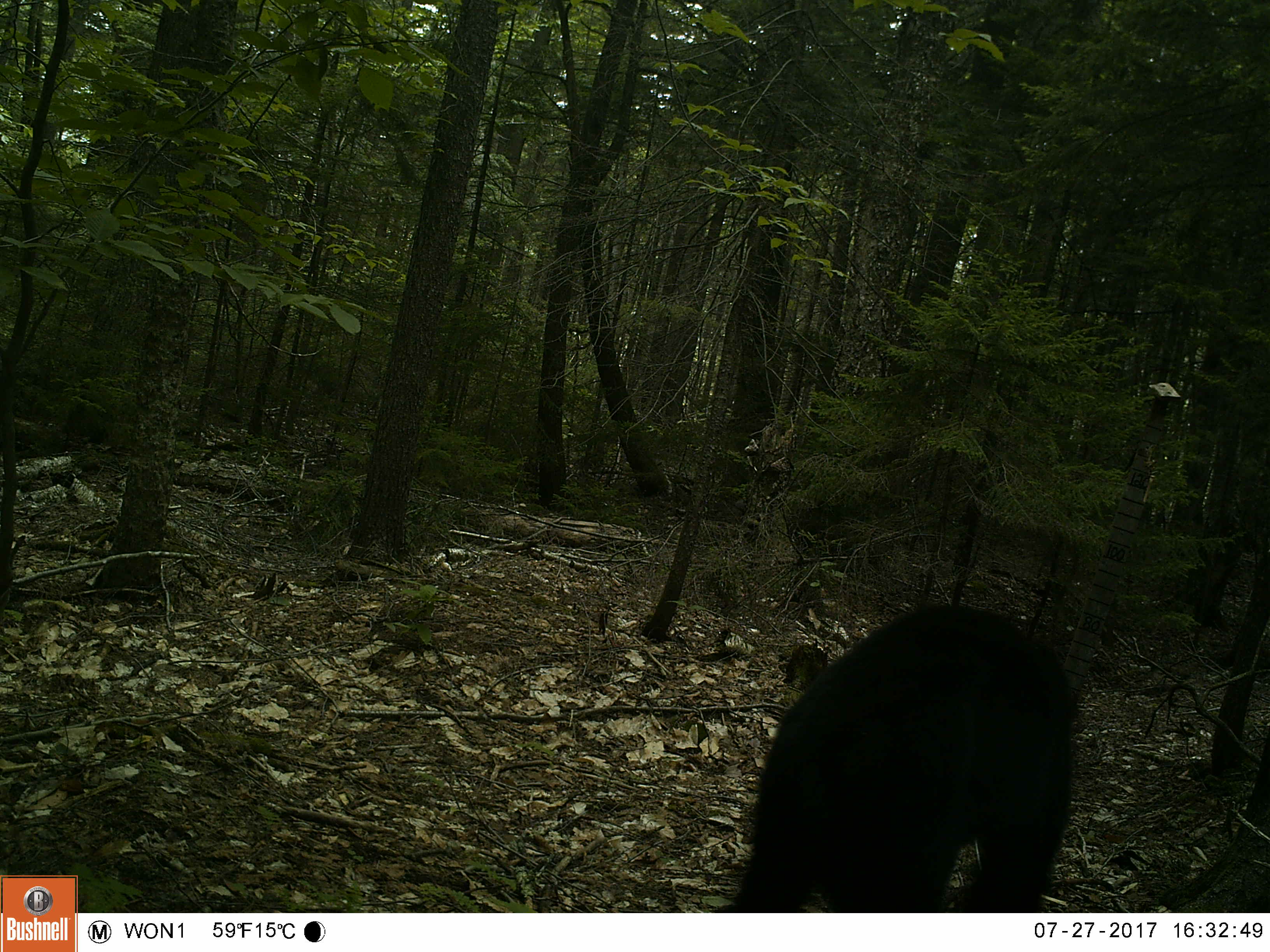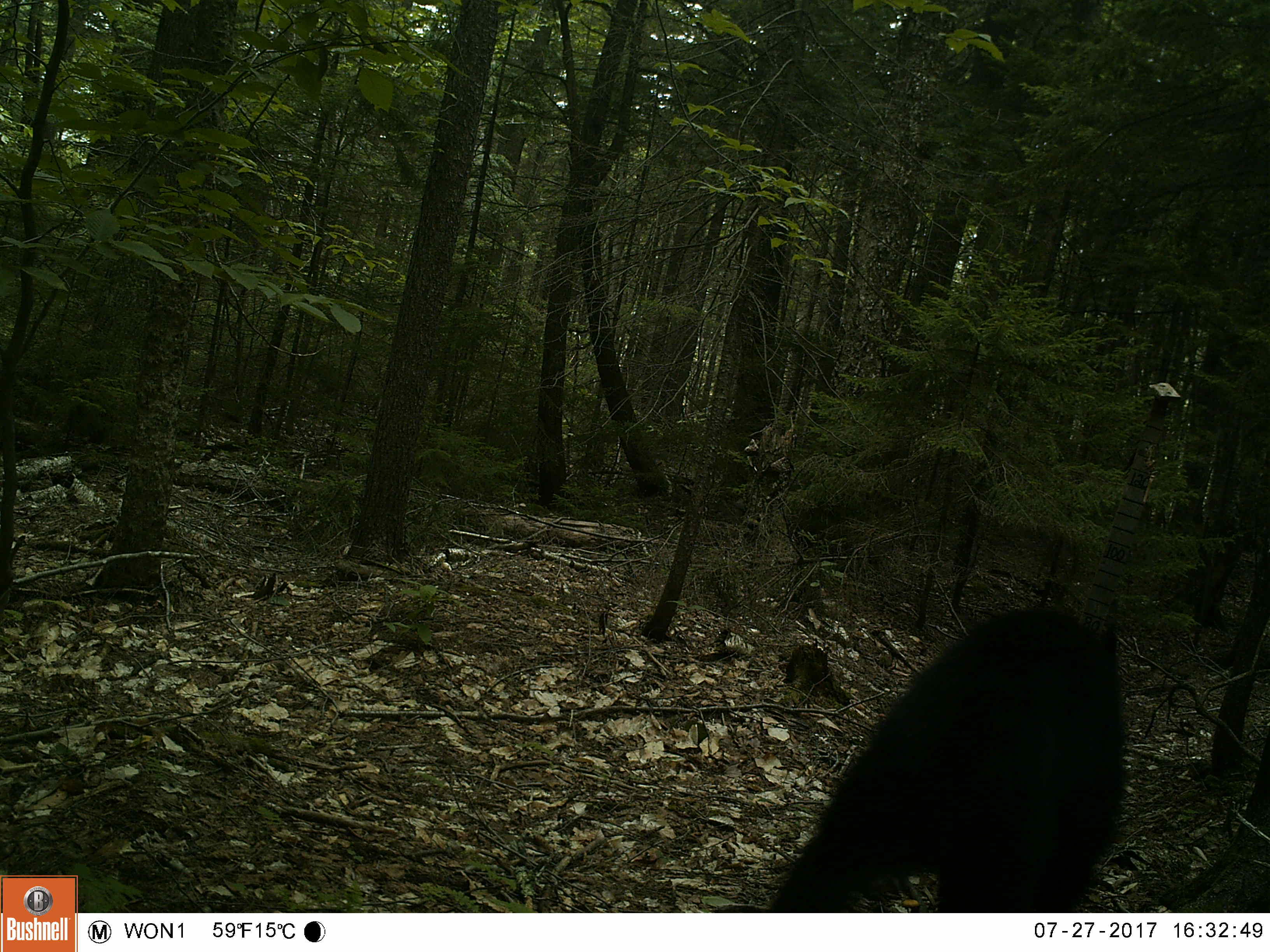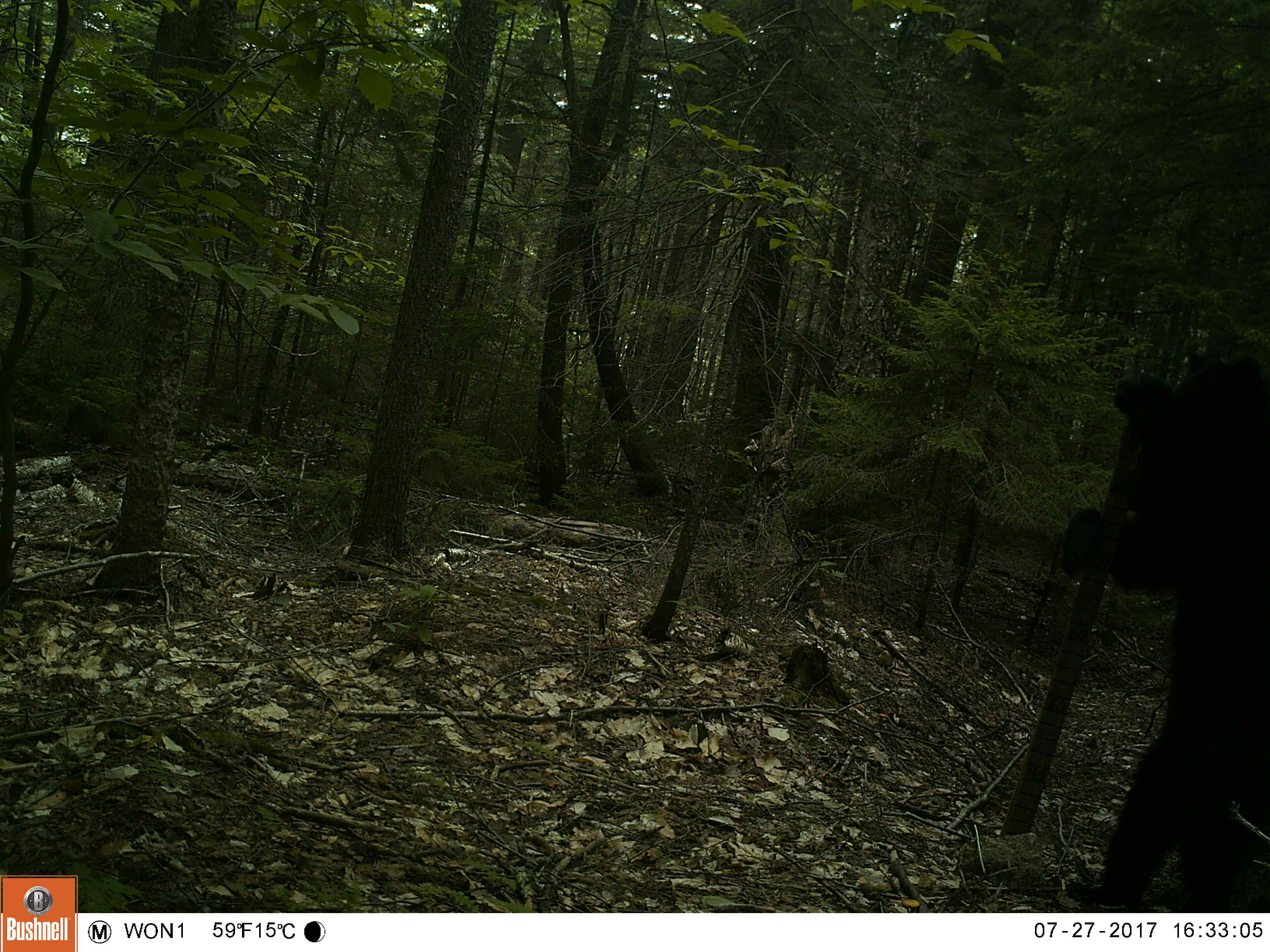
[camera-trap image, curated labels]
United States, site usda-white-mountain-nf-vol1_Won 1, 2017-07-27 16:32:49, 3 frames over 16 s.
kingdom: Animalia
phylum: Chordata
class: Mammalia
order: Carnivora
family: Ursidae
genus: Ursus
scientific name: Ursus americanus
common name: black bear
Black bear (Ursus americanus).